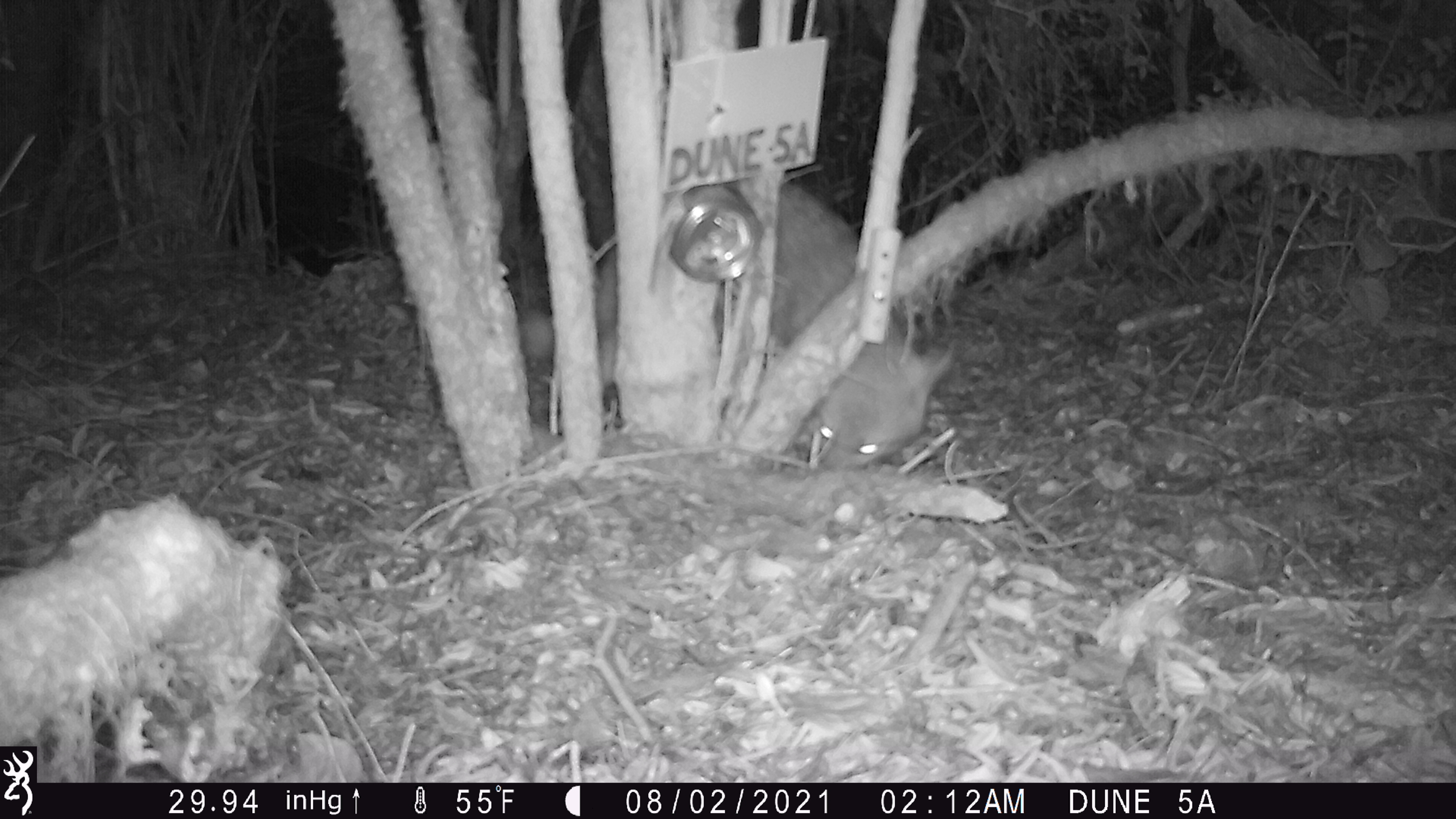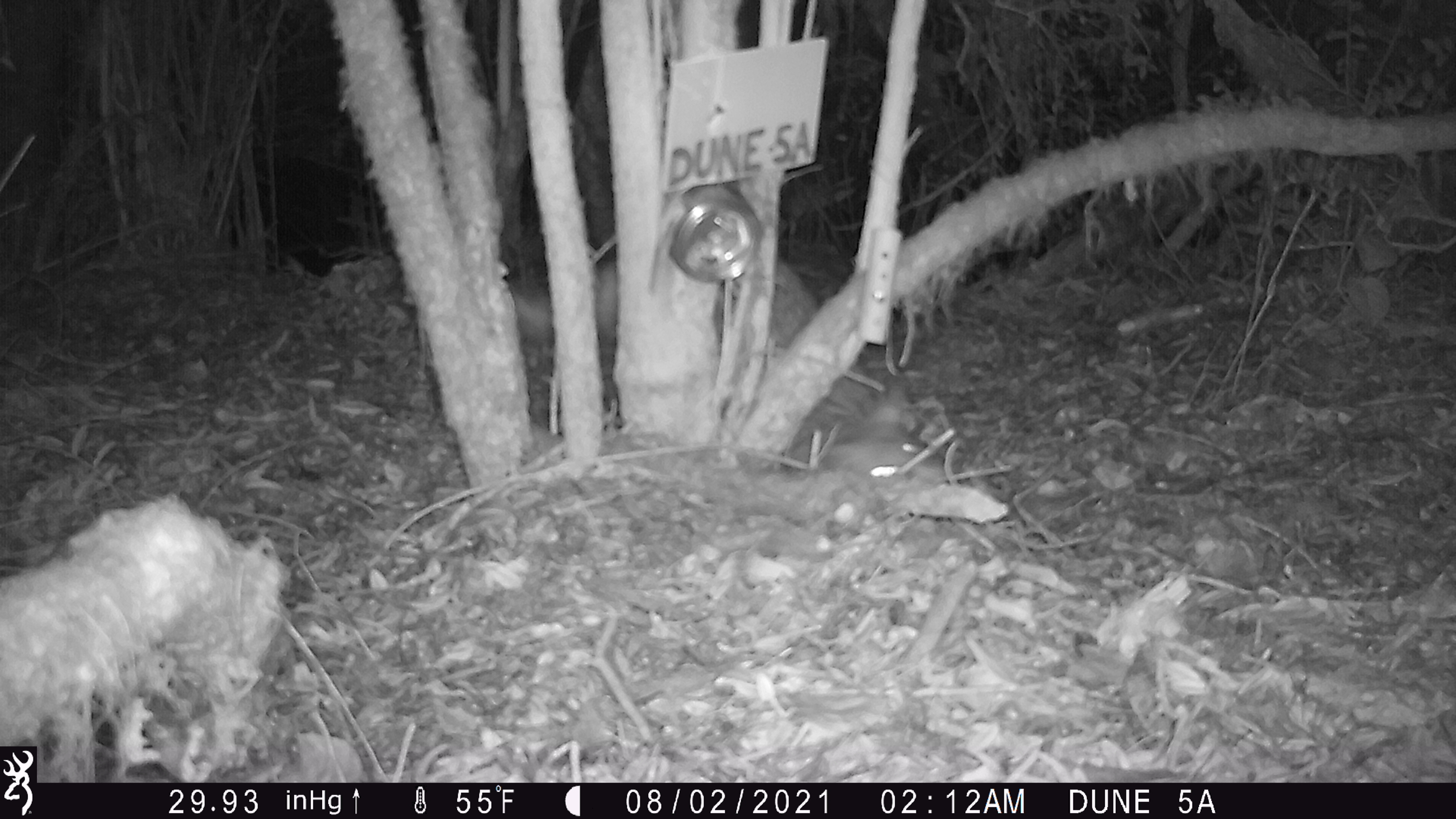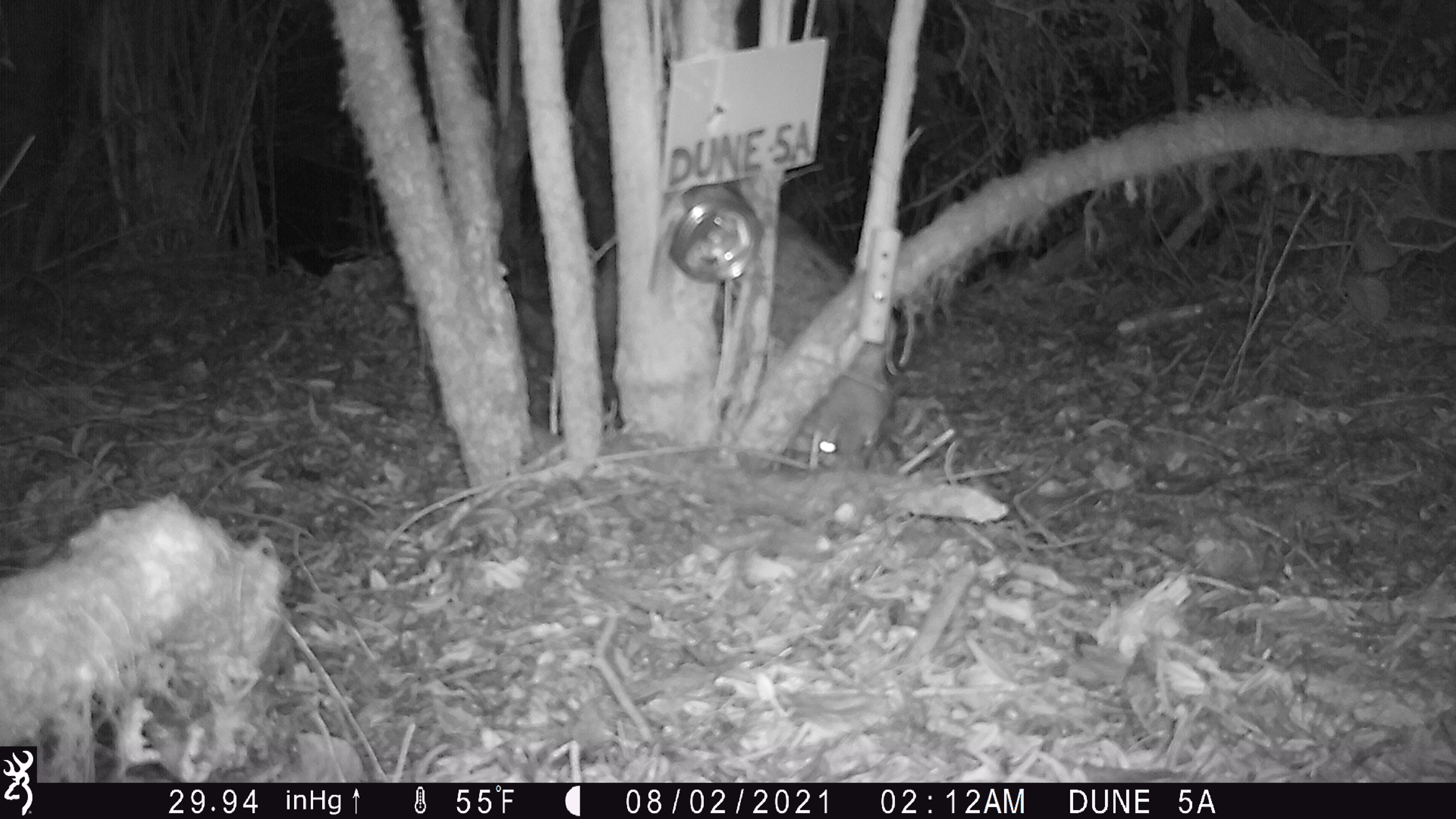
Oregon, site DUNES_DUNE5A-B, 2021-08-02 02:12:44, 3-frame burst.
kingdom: Animalia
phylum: Chordata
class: Mammalia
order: Carnivora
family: Canidae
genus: Urocyon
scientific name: Urocyon cinereoargenteus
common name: gray fox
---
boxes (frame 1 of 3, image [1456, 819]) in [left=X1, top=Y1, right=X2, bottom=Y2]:
gray fox: [left=681, top=160, right=965, bottom=479]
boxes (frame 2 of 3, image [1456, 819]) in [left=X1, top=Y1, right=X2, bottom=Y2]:
gray fox: [left=503, top=208, right=997, bottom=519]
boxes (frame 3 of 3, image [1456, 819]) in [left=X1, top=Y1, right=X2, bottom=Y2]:
gray fox: [left=565, top=185, right=946, bottom=490]